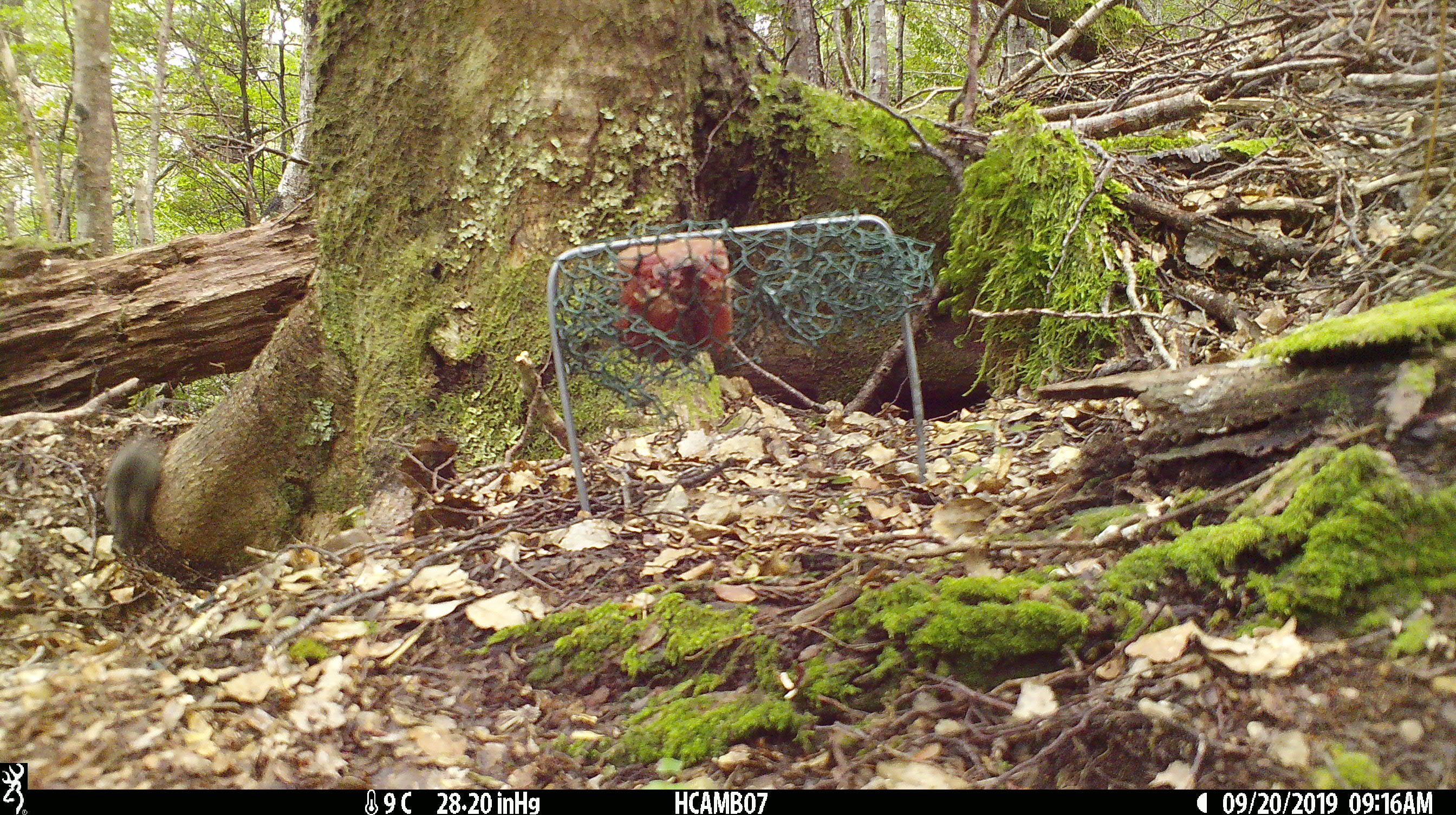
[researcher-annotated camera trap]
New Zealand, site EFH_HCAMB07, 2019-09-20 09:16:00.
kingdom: Animalia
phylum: Chordata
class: Mammalia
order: Rodentia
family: Muridae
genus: Mus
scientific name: Mus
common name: mouse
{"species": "mouse (Mus)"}